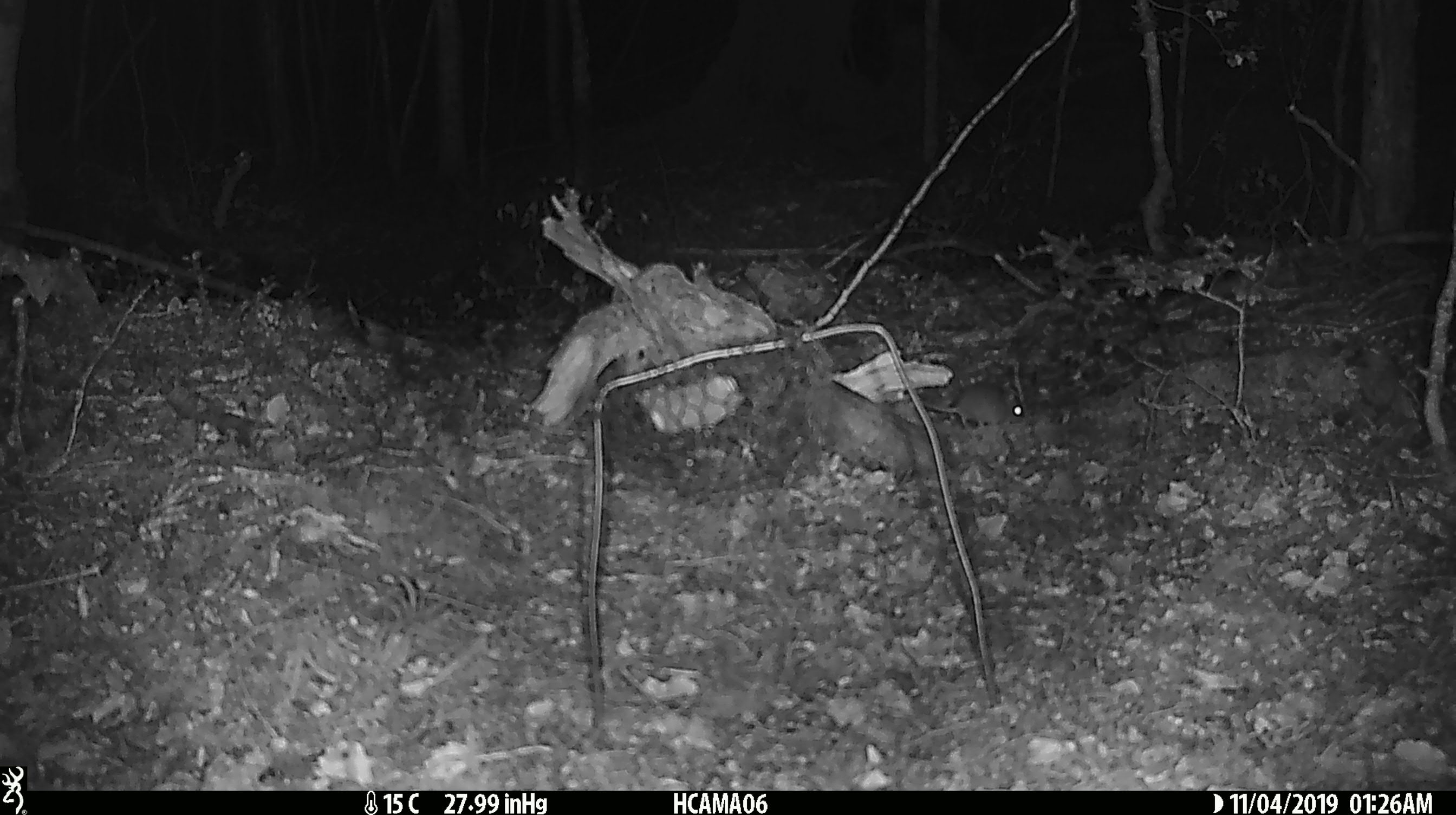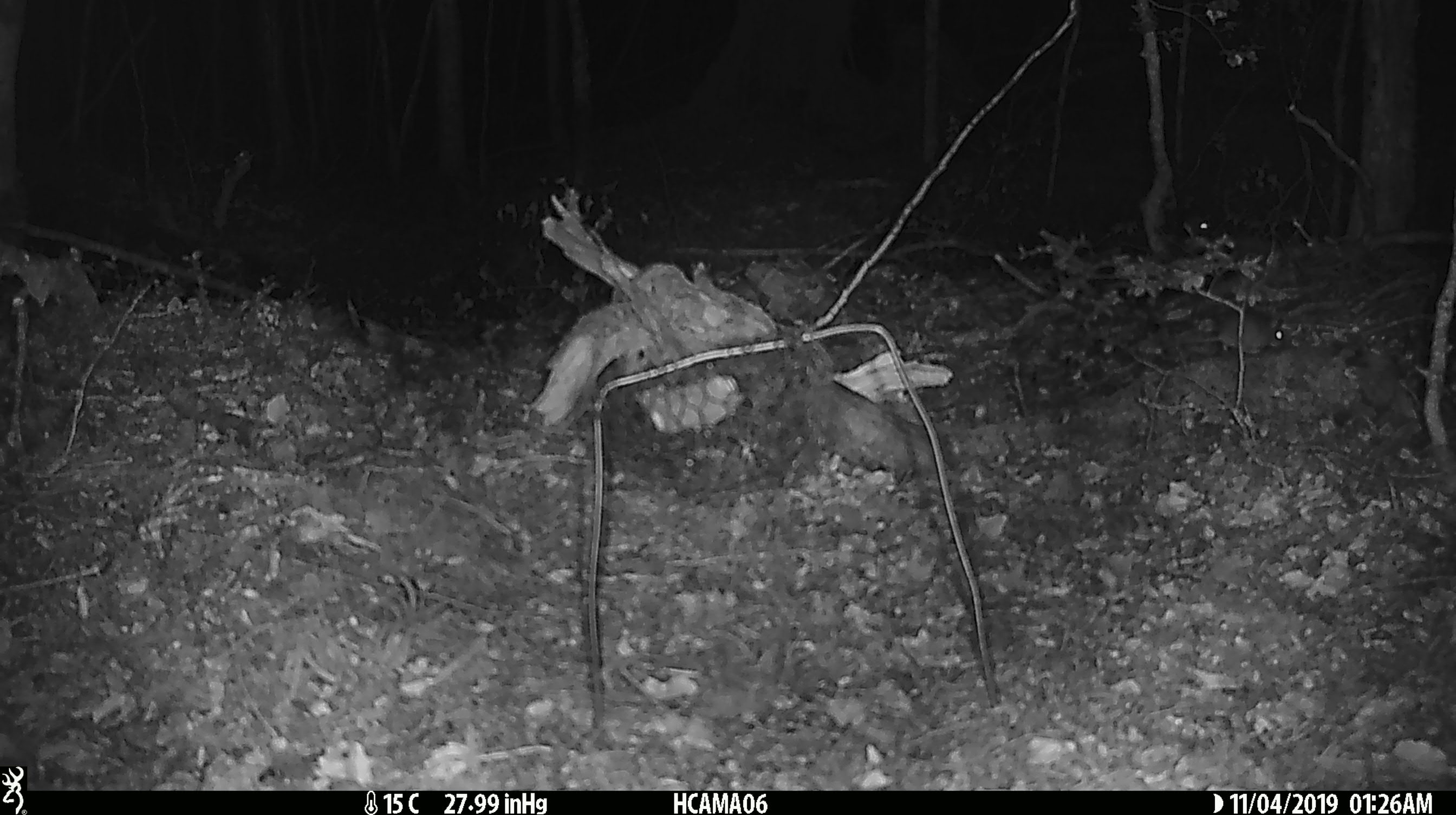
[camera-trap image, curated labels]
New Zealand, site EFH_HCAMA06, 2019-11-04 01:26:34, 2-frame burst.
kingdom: Animalia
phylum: Chordata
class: Mammalia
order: Rodentia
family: Muridae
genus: Mus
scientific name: Mus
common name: mouse